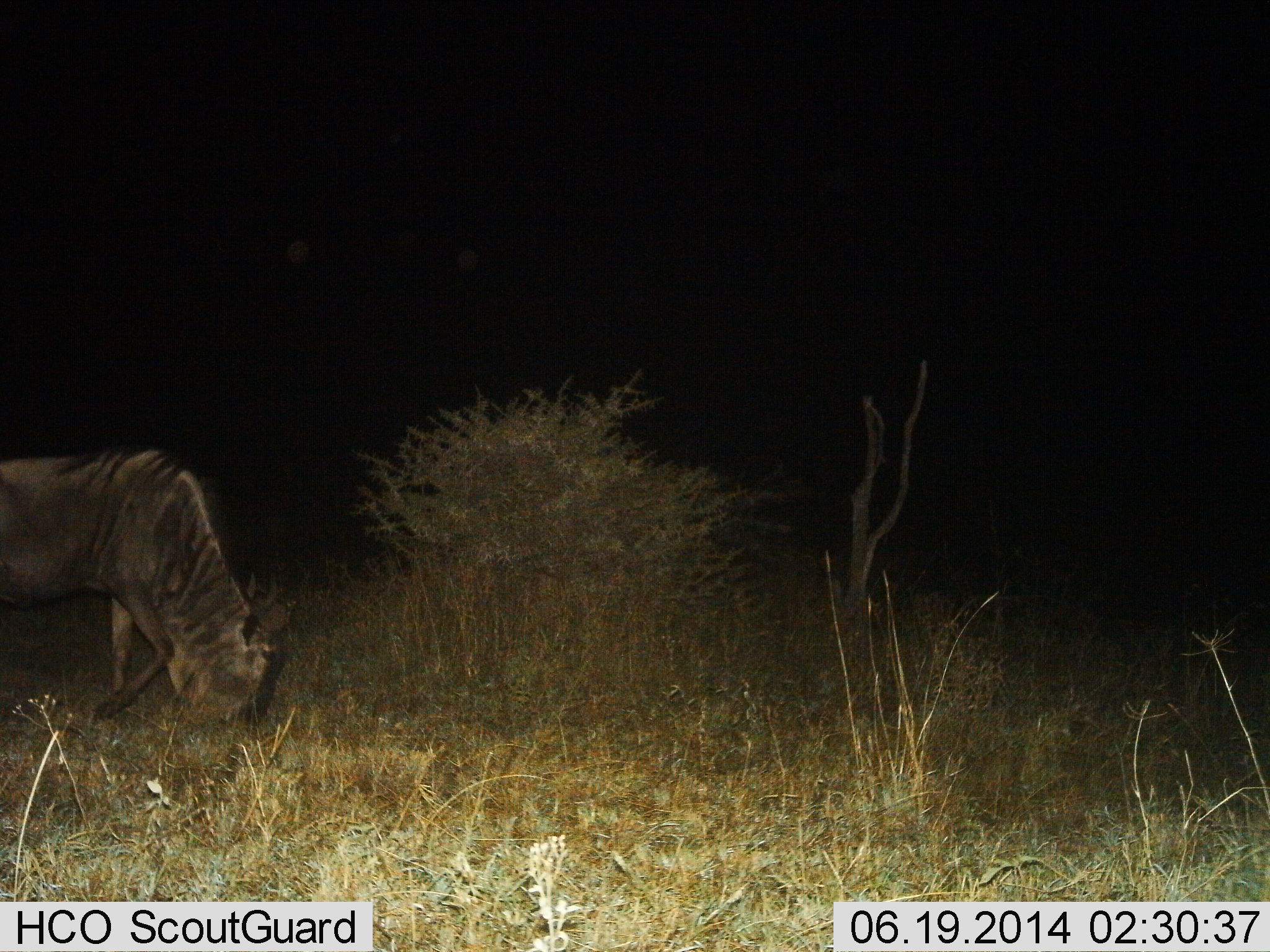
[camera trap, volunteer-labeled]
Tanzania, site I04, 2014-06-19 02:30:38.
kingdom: Animalia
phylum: Chordata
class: Mammalia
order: Artiodactyla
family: Bovidae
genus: Connochaetes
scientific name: Connochaetes taurinus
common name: blue wildebeest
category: wildebeest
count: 1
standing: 14%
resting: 4%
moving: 10%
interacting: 0%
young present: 2%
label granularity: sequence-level